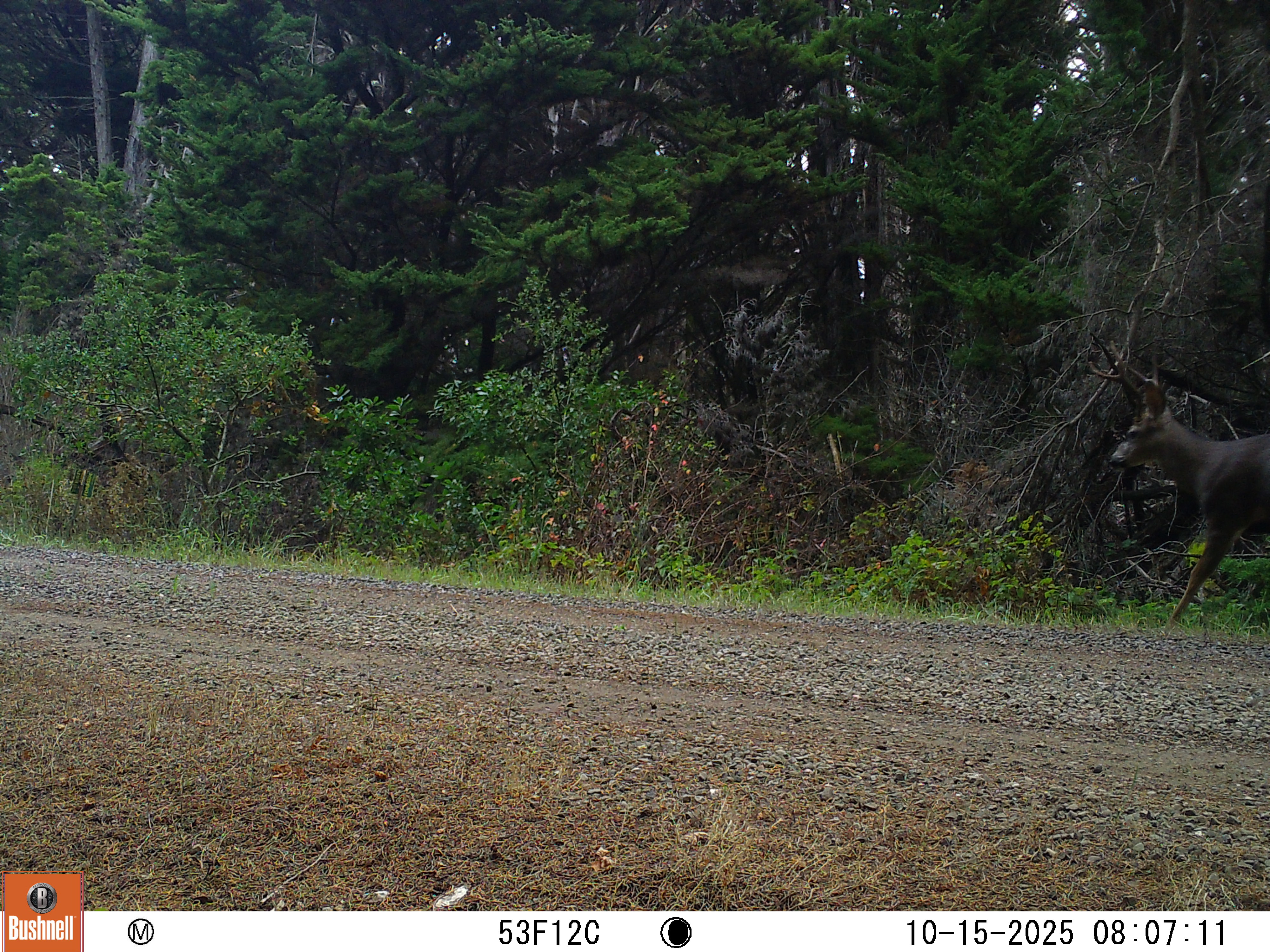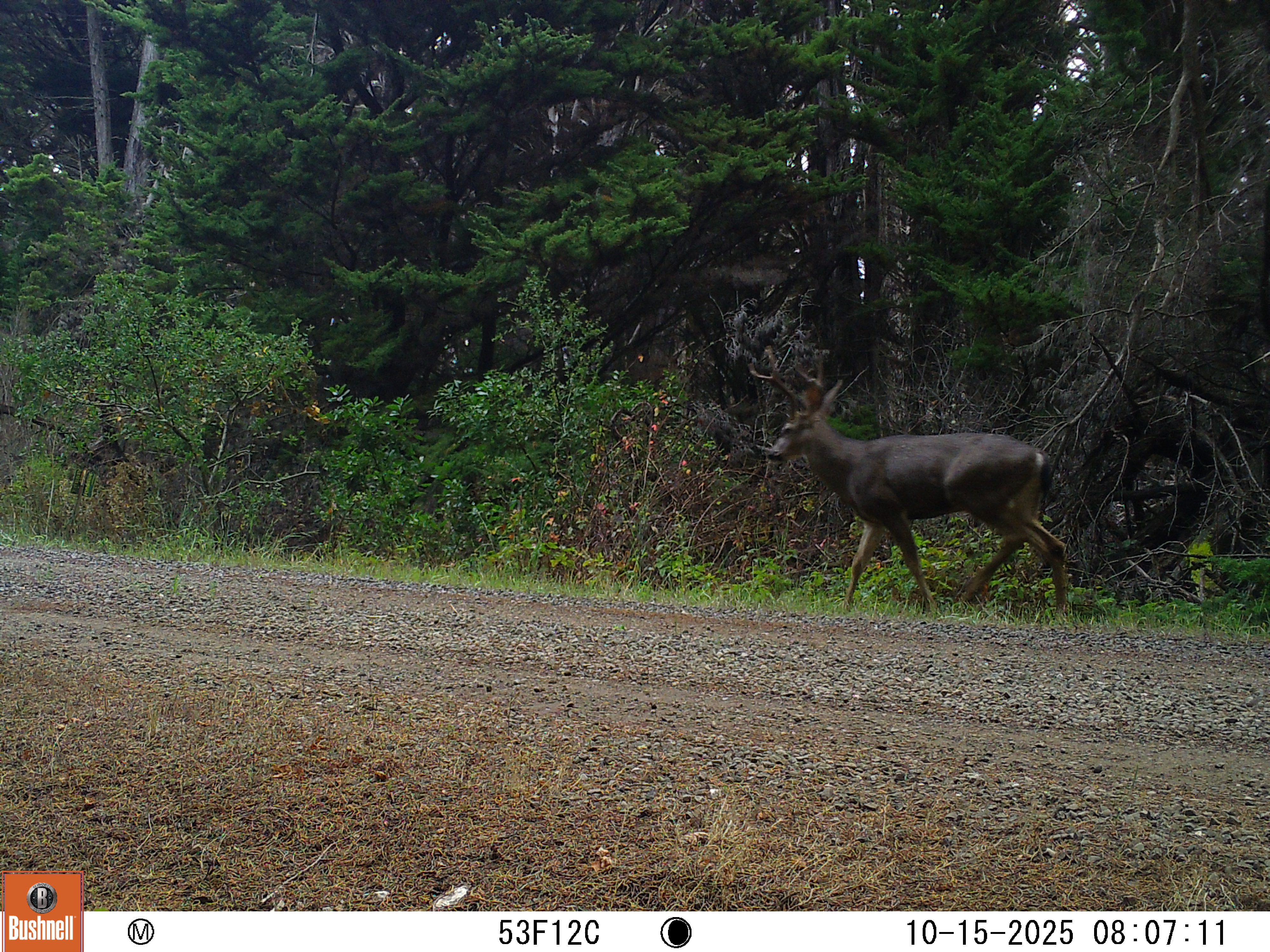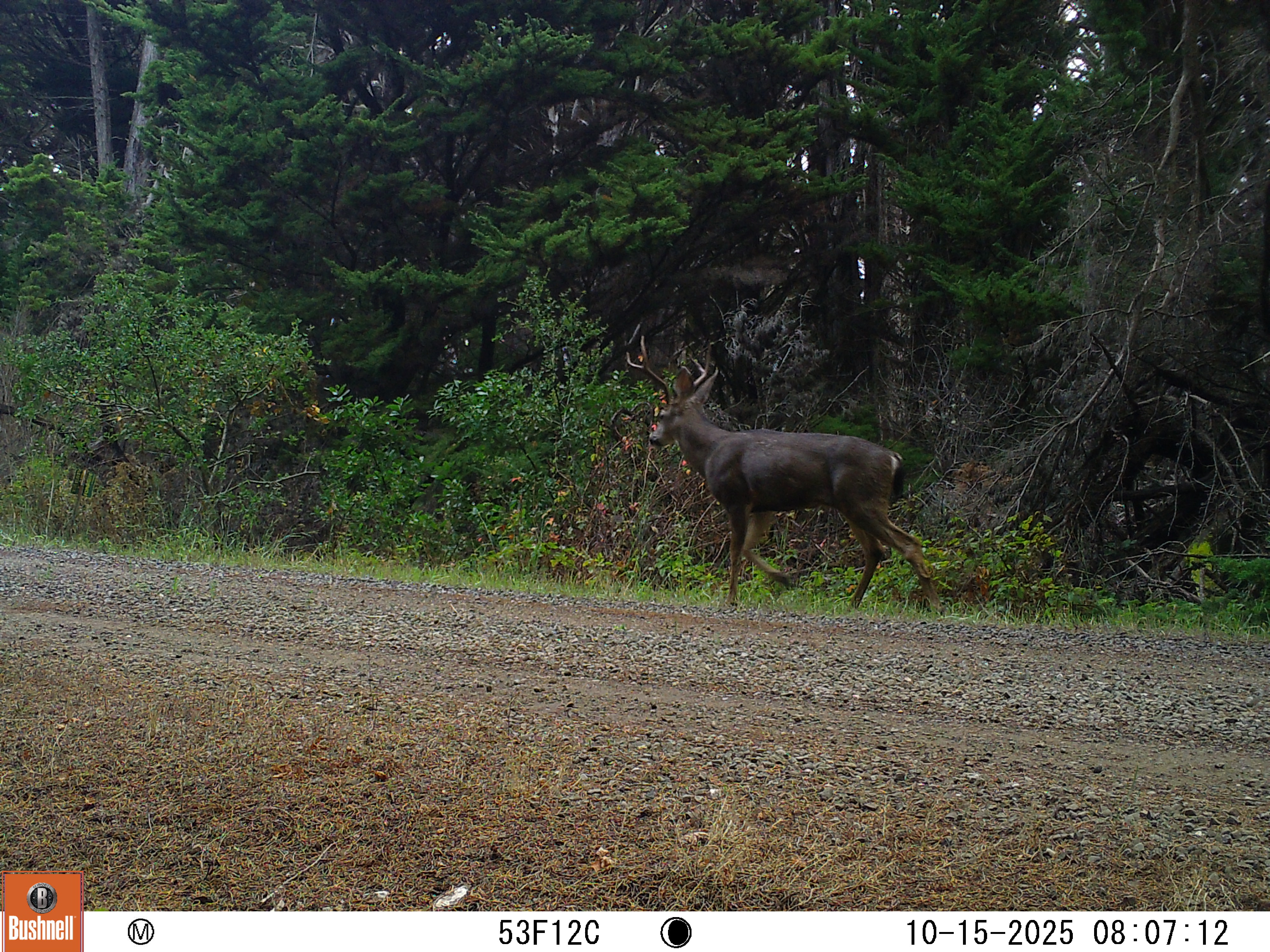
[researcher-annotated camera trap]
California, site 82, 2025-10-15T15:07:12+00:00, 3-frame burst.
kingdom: Animalia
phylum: Chordata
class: Mammalia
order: Artiodactyla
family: Cervidae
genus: Odocoileus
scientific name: Odocoileus hemionus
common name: mule deer